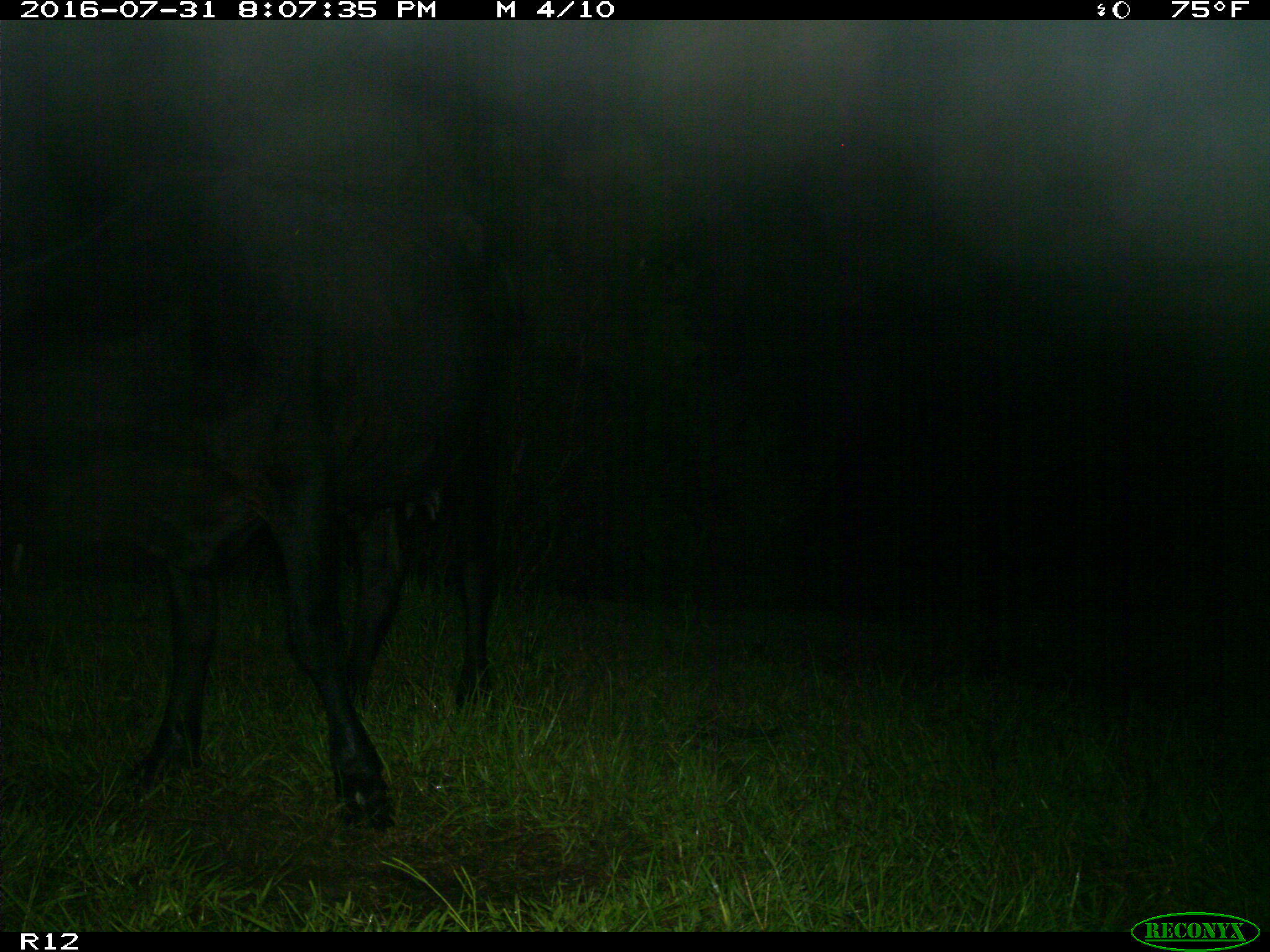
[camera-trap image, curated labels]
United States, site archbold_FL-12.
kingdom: Animalia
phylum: Chordata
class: Mammalia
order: Artiodactyla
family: Bovidae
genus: Bos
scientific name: Bos taurus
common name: domestic cow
Bos taurus (domestic cow).